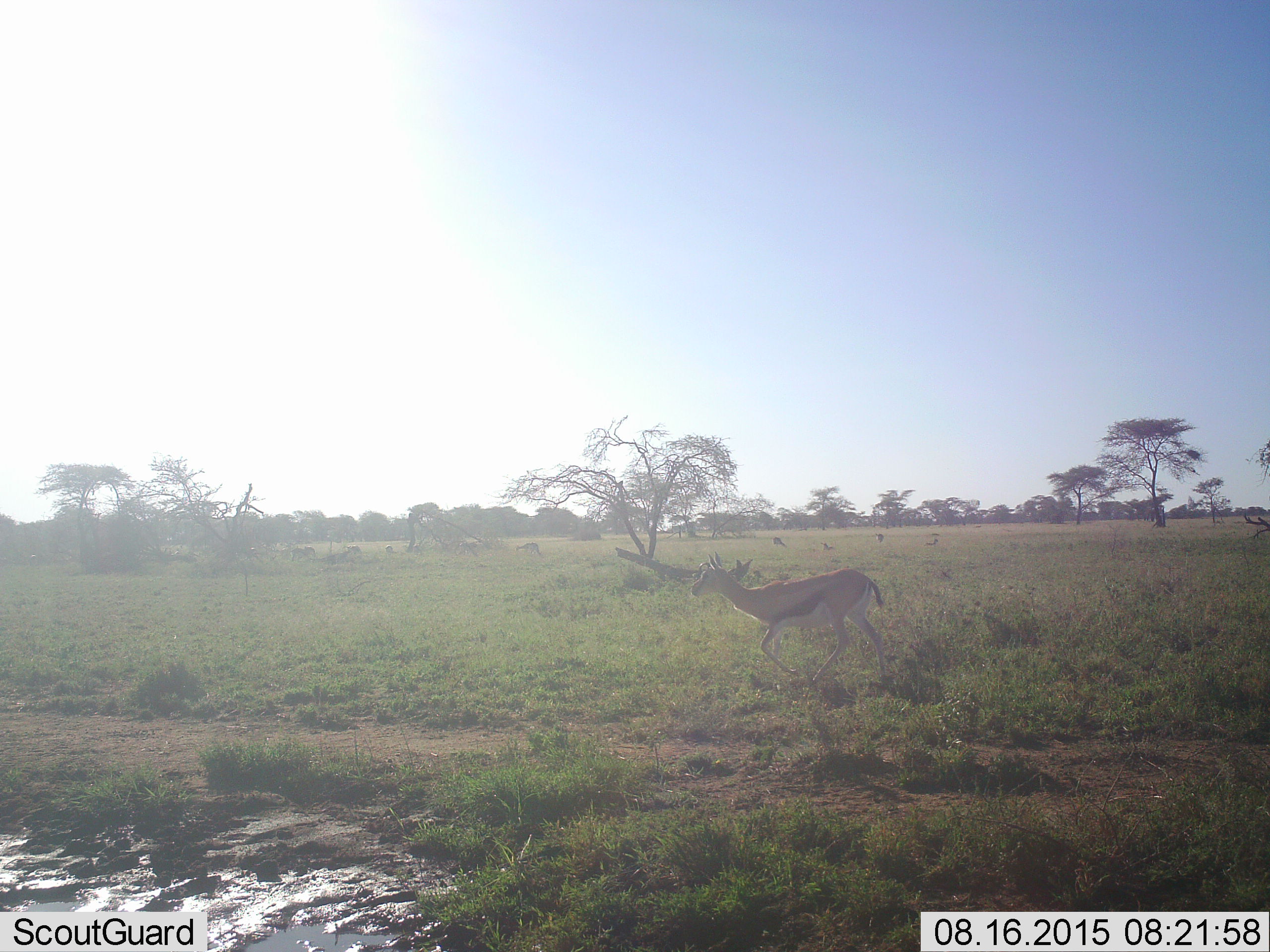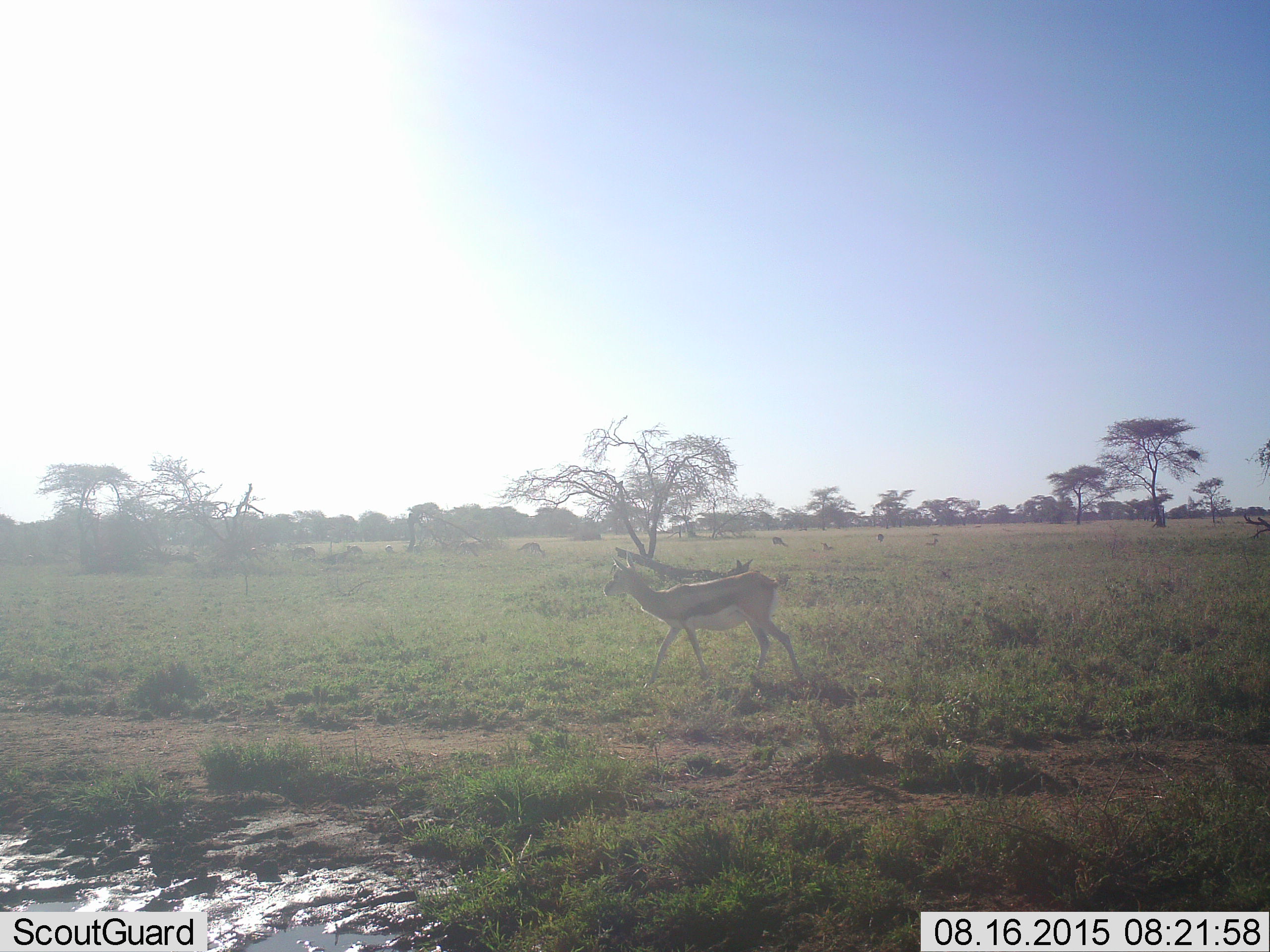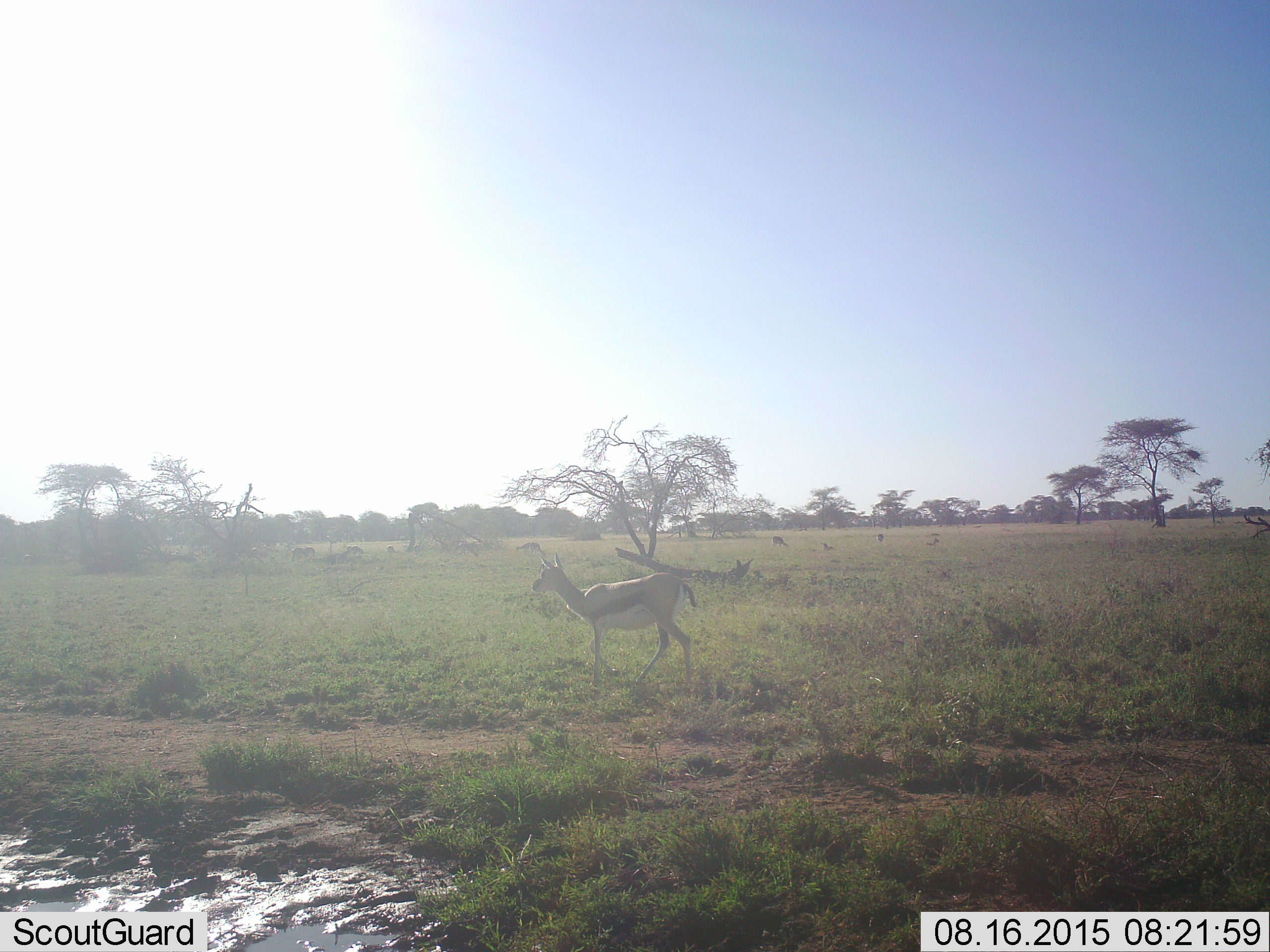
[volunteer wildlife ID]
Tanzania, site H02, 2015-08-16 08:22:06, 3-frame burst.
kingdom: Animalia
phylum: Chordata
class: Mammalia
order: Artiodactyla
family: Bovidae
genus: Eudorcas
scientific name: Eudorcas thomsonii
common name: thomson's gazelle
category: gazellethomsons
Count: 9.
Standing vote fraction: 40%.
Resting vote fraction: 10%.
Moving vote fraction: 100%.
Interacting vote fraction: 0%.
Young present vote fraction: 10%.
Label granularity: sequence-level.